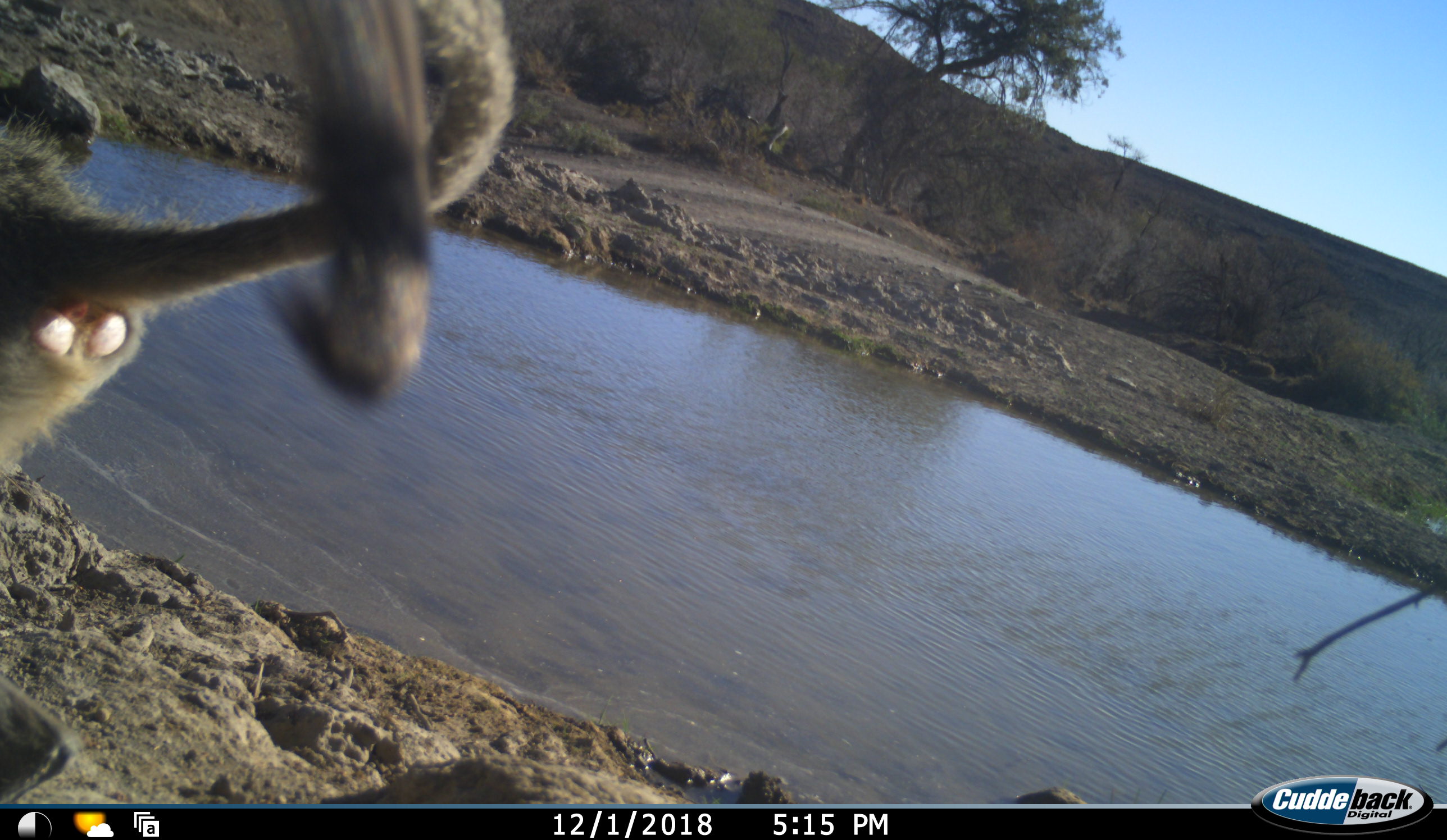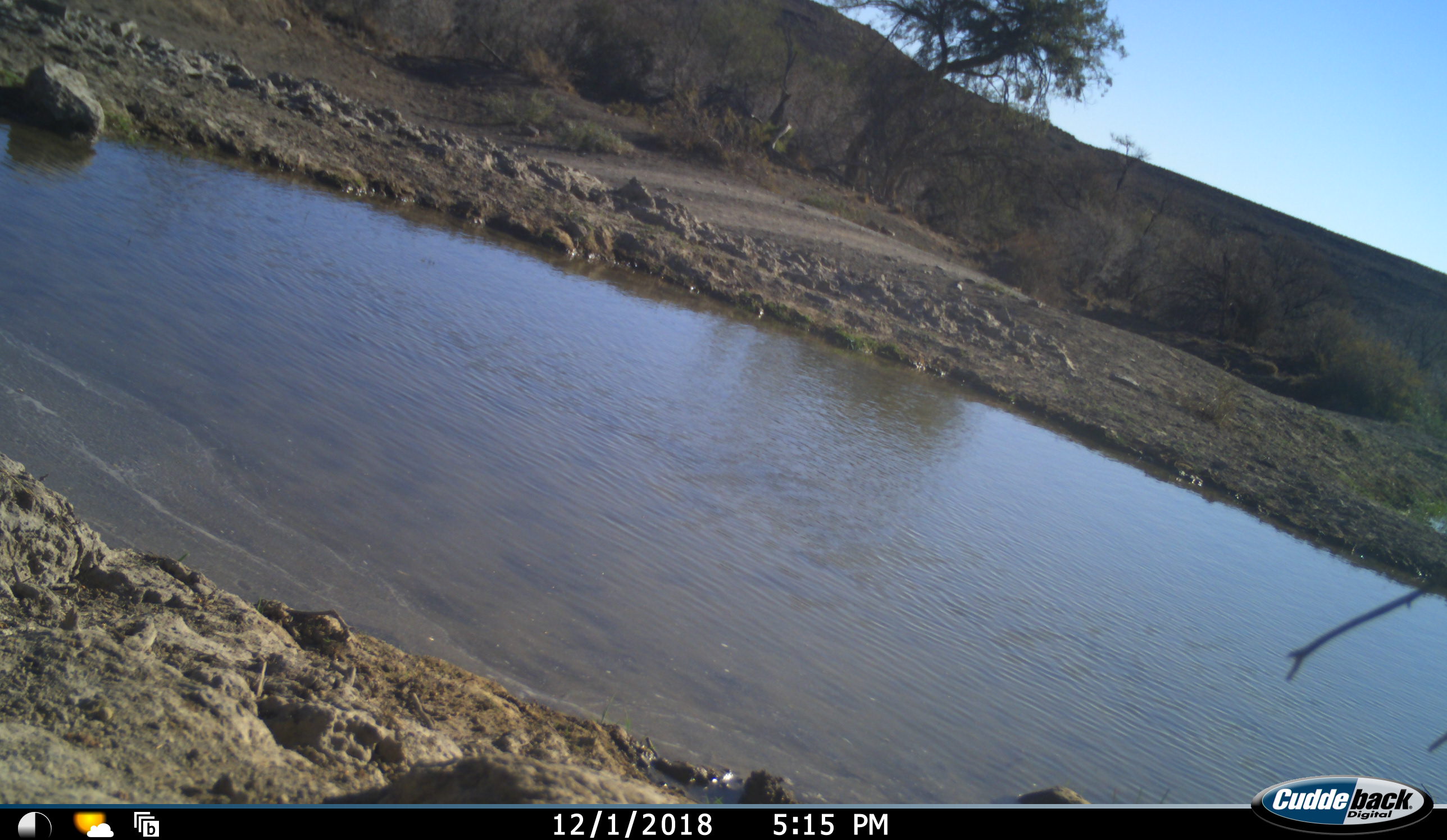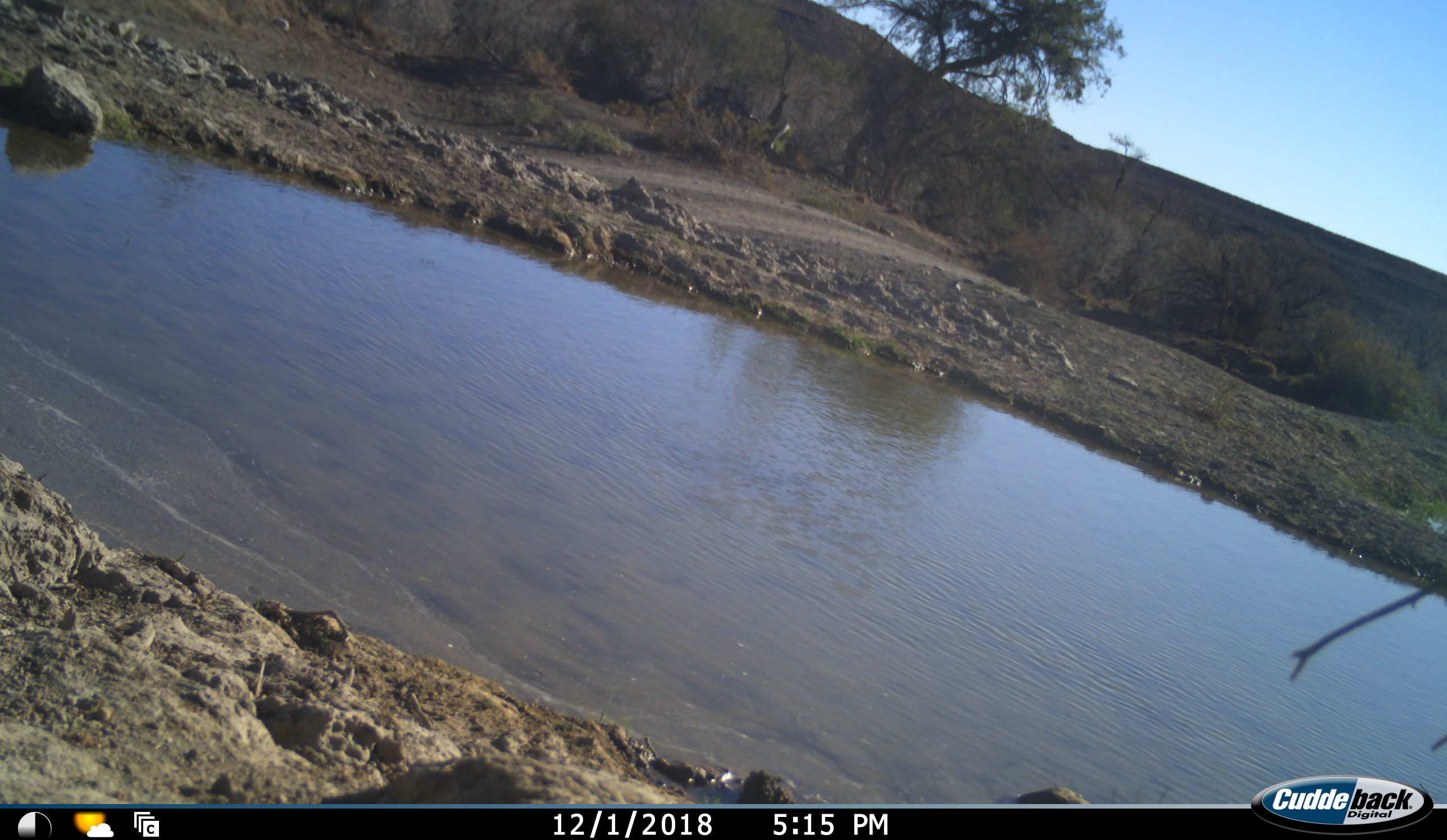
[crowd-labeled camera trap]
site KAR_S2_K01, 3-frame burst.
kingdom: Animalia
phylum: Chordata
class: Mammalia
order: Primates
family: Cercopithecidae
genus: Papio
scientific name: Papio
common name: baboon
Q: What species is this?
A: Baboon (Papio).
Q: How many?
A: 1.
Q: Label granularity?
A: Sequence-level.